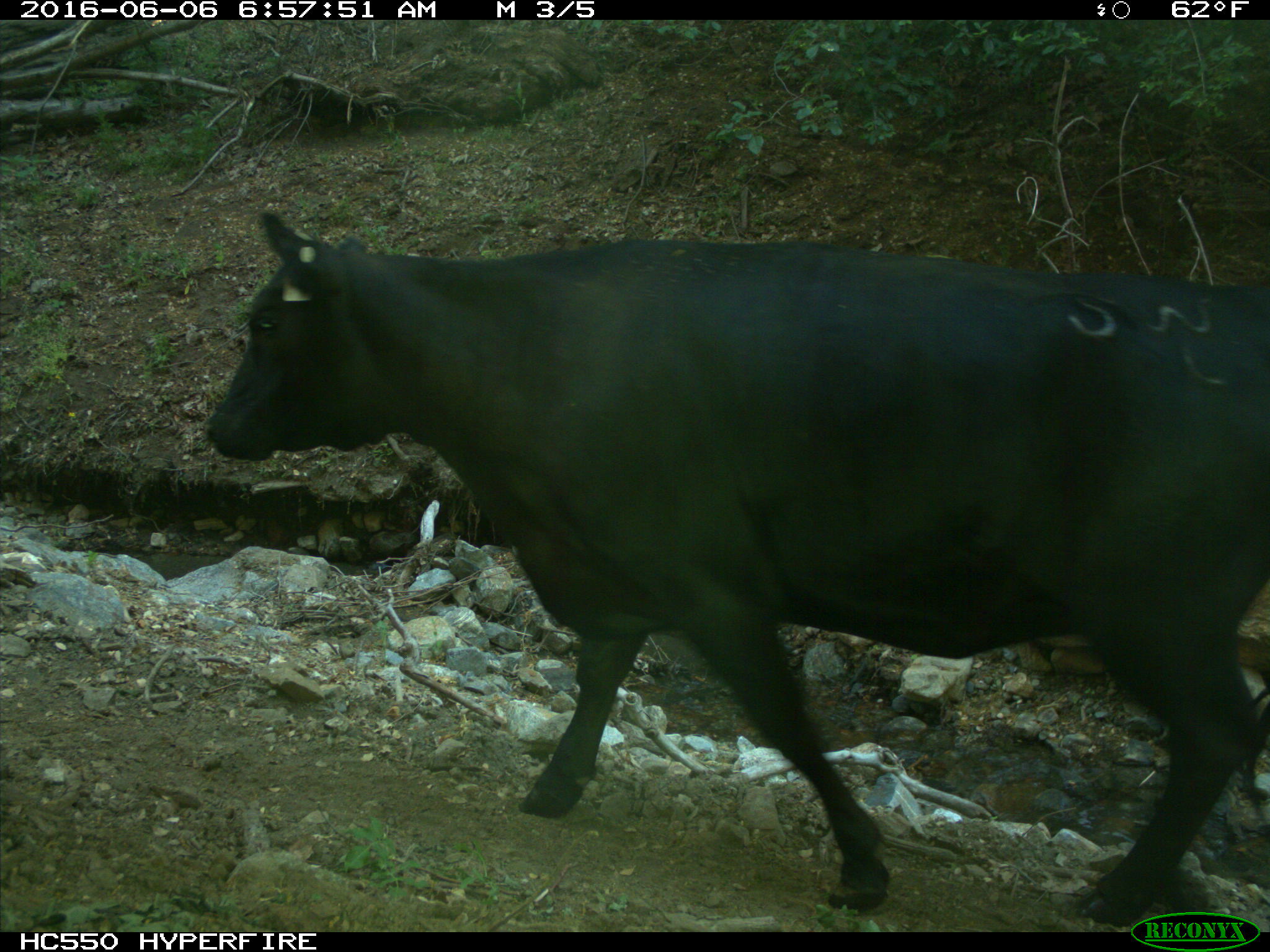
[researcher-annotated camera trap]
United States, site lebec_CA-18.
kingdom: Animalia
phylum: Chordata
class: Mammalia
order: Artiodactyla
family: Bovidae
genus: Bos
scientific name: Bos taurus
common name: domestic cow